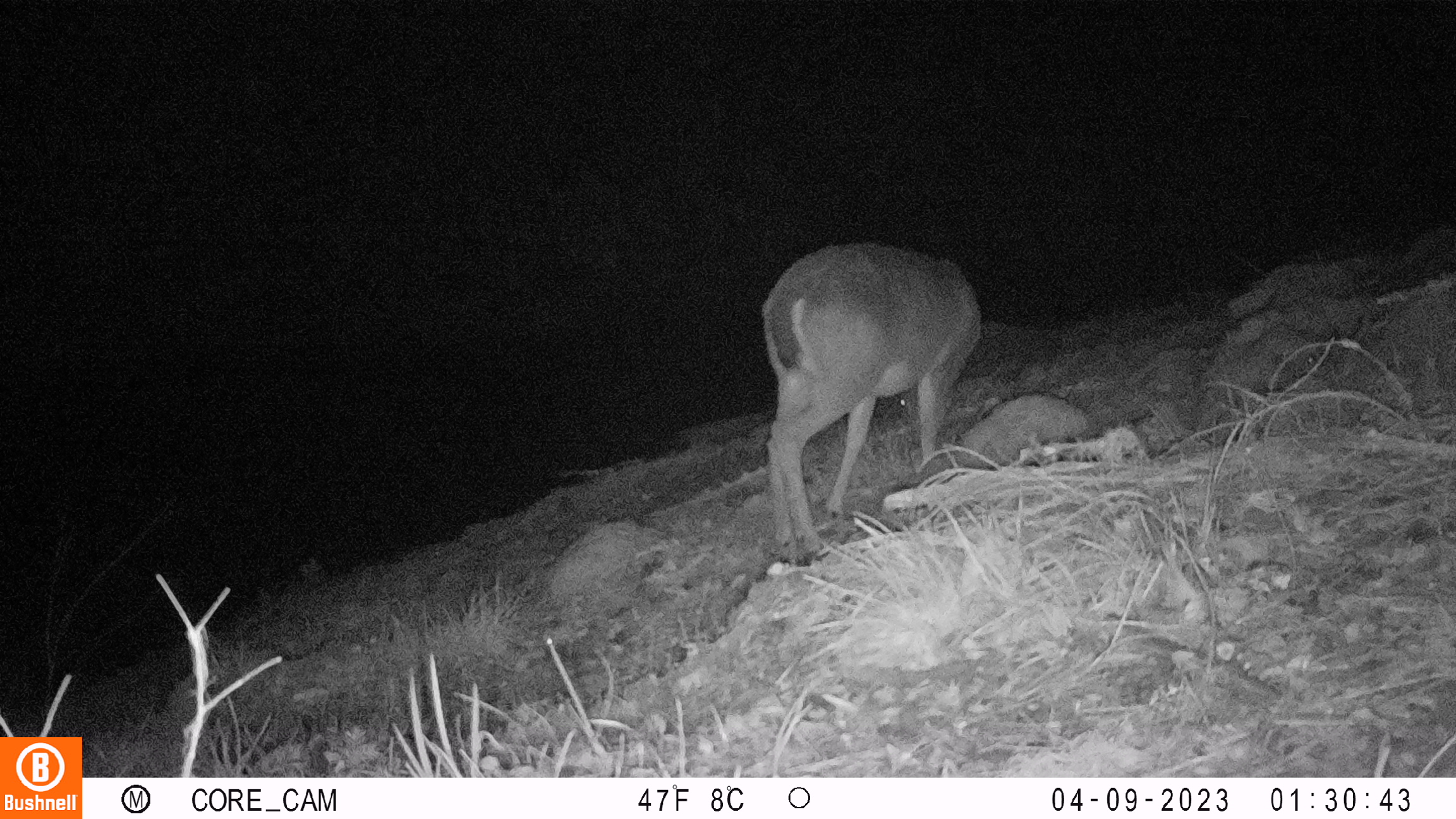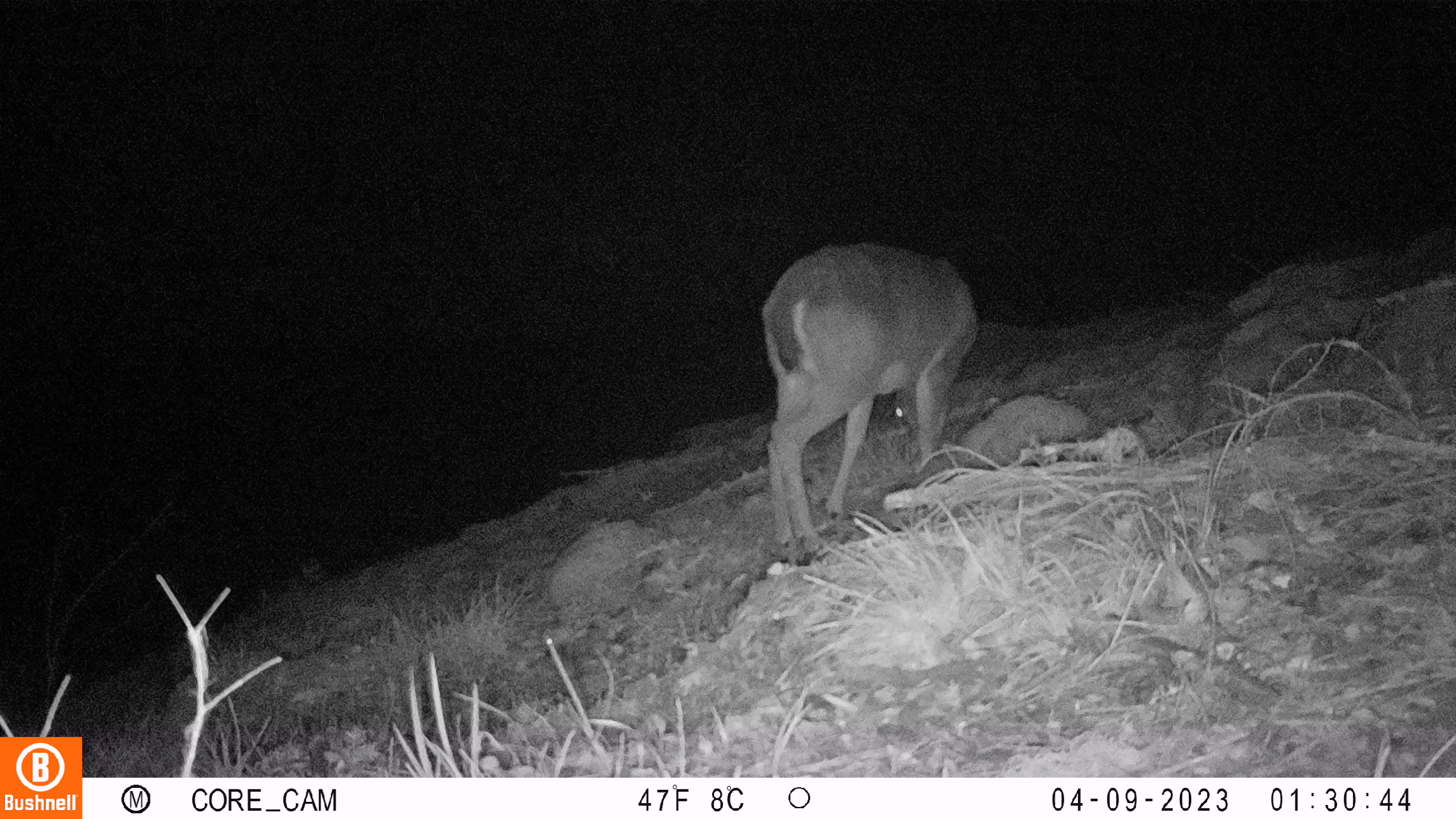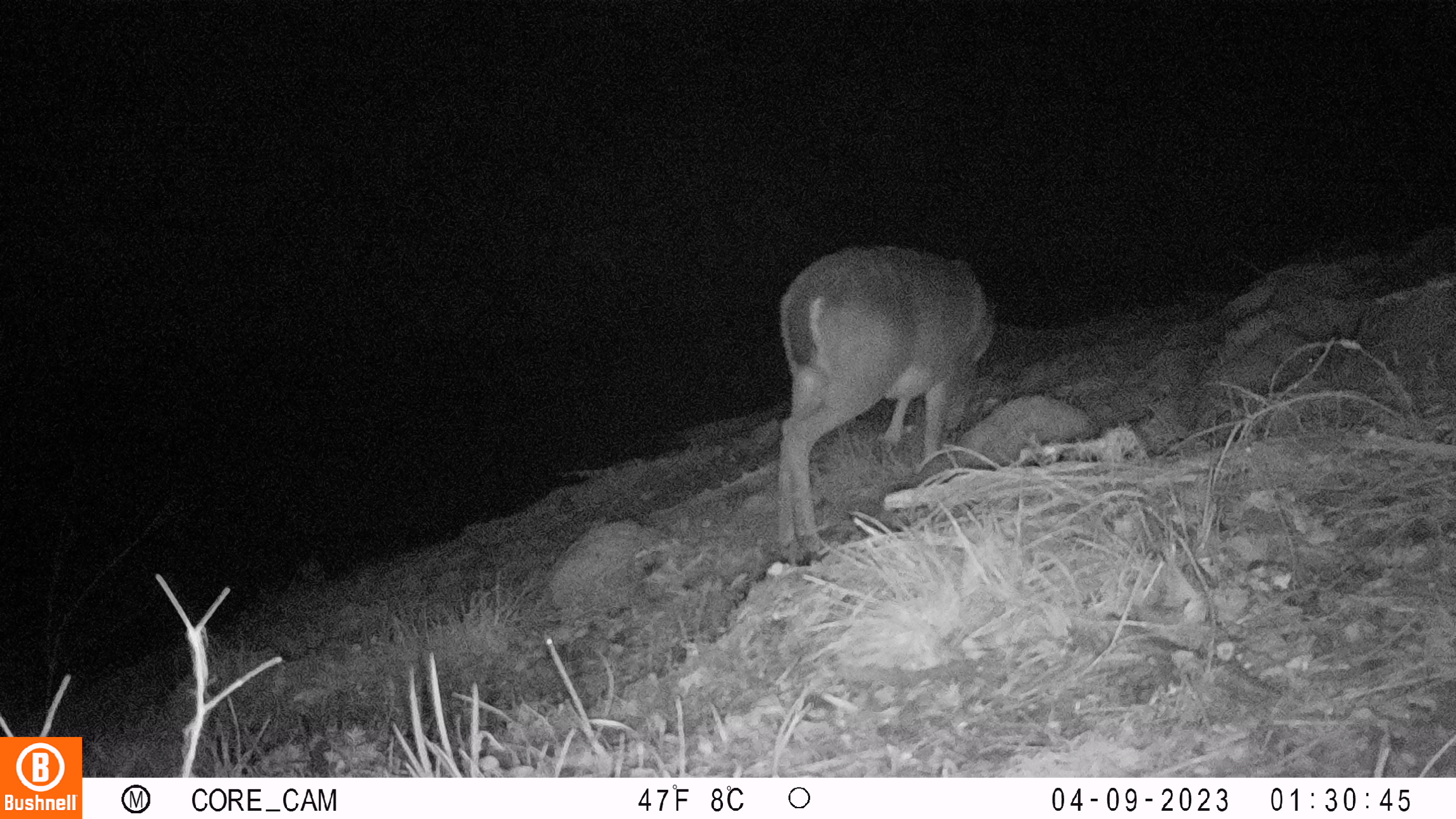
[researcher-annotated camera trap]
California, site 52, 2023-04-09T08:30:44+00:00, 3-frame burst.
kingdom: Animalia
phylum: Chordata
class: Mammalia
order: Artiodactyla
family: Cervidae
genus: Odocoileus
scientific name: Odocoileus hemionus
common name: mule deer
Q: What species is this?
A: Mule deer (Odocoileus hemionus).